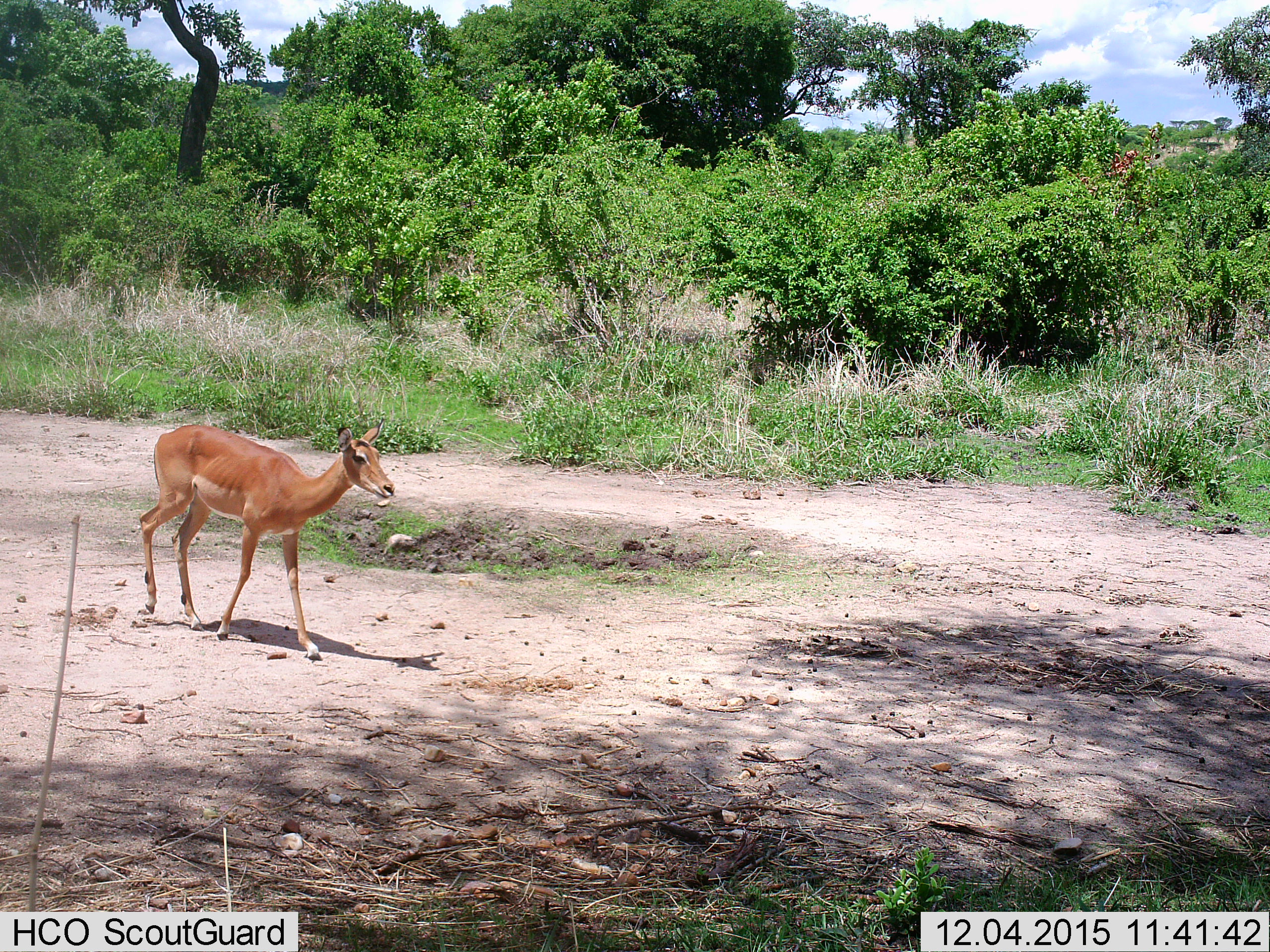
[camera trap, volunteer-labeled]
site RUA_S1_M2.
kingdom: Animalia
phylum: Chordata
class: Mammalia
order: Artiodactyla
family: Bovidae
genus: Aepyceros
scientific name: Aepyceros melampus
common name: impala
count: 1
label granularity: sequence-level